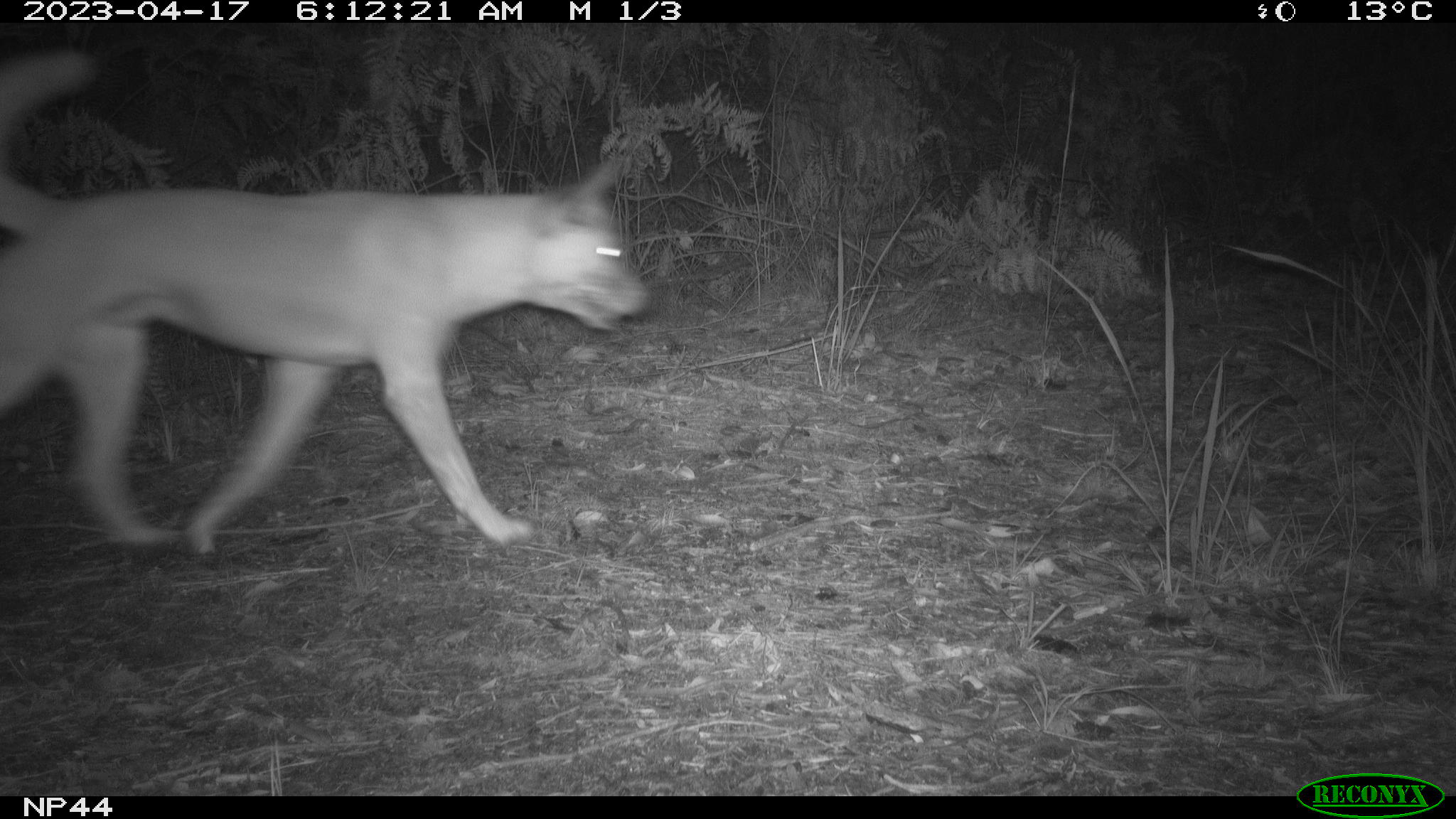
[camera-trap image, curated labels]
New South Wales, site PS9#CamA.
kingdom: Animalia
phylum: Chordata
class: Mammalia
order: Carnivora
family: Canidae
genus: Canis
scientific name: Canis familiaris dingo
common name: dingo